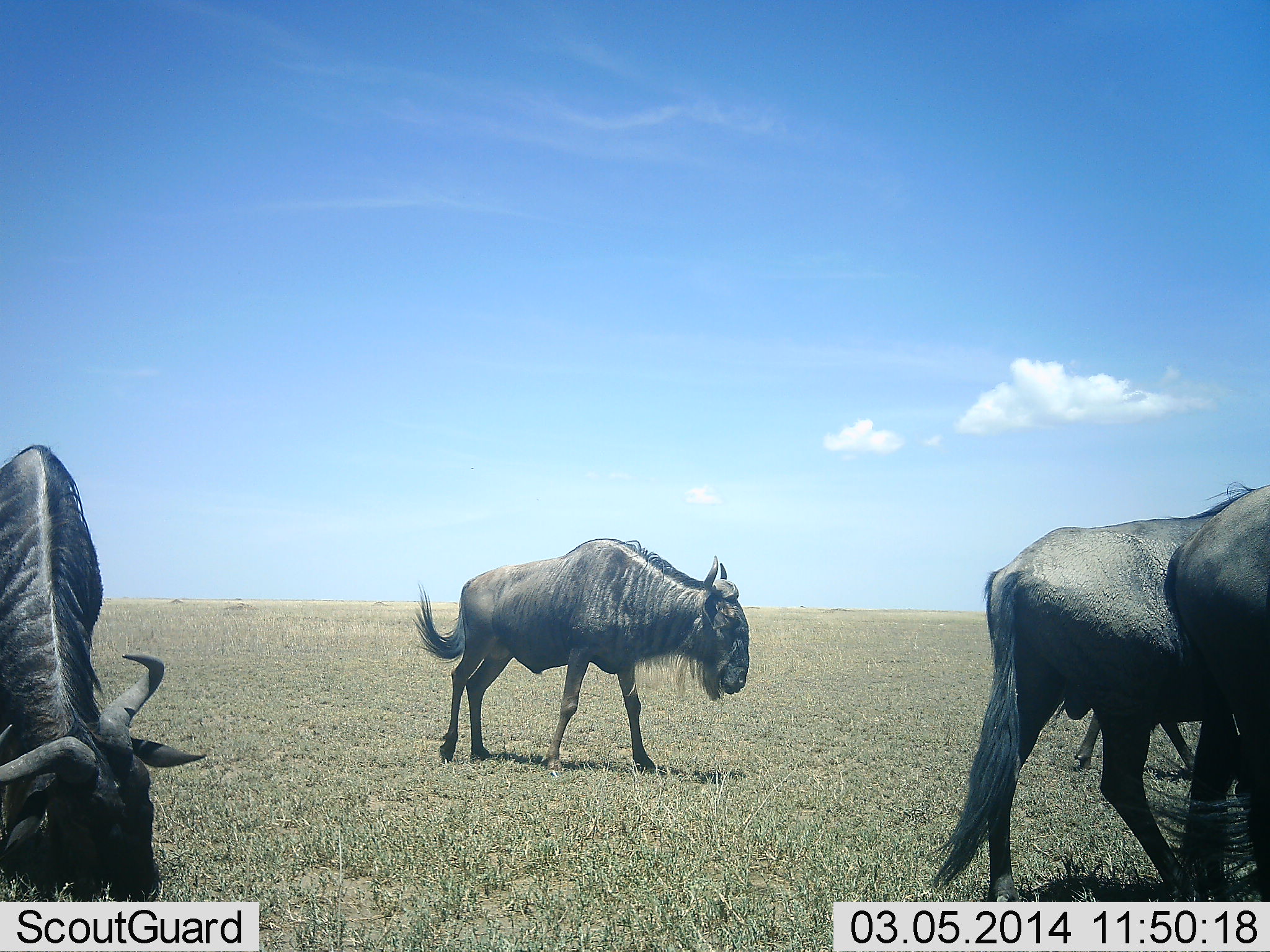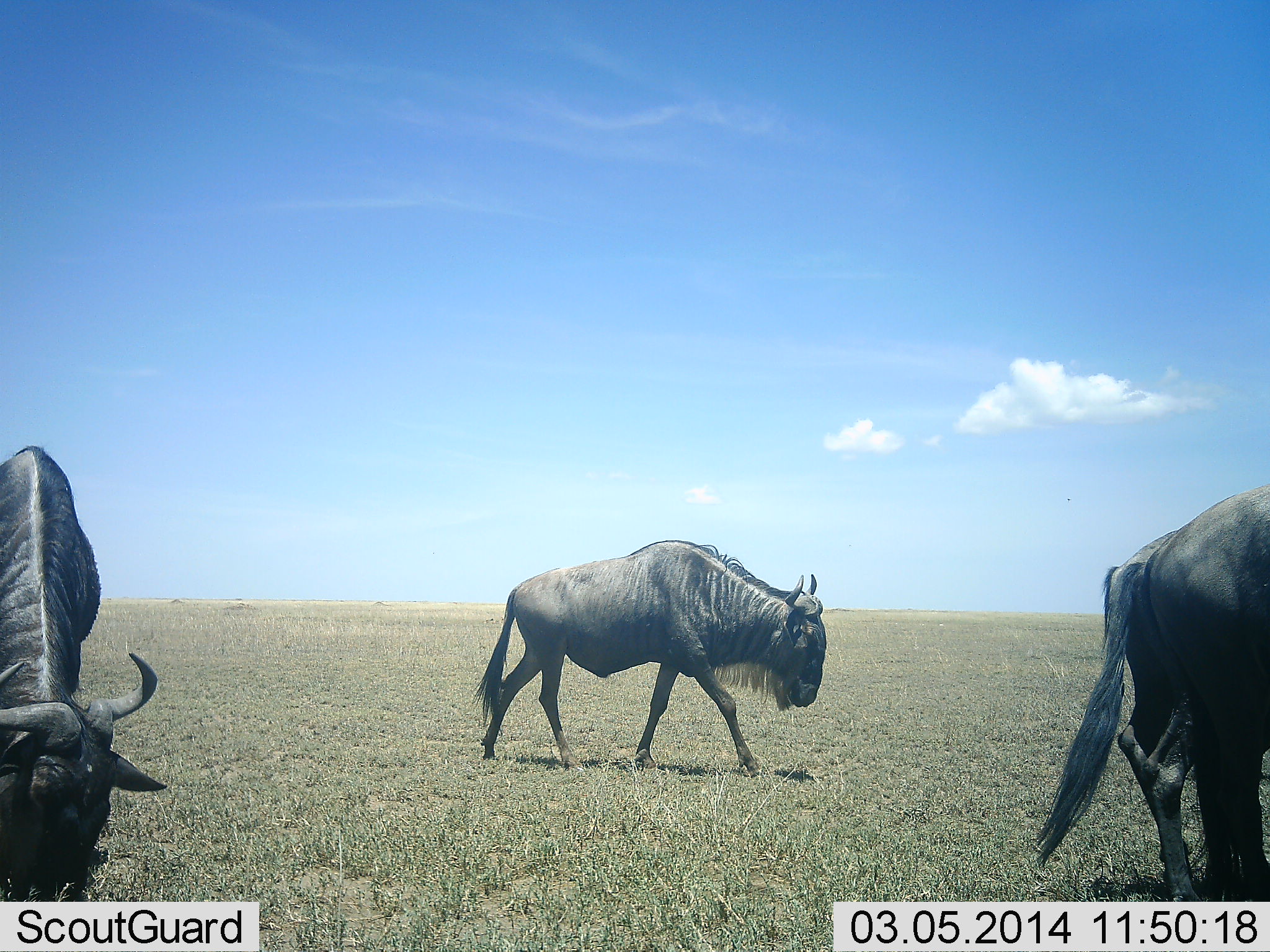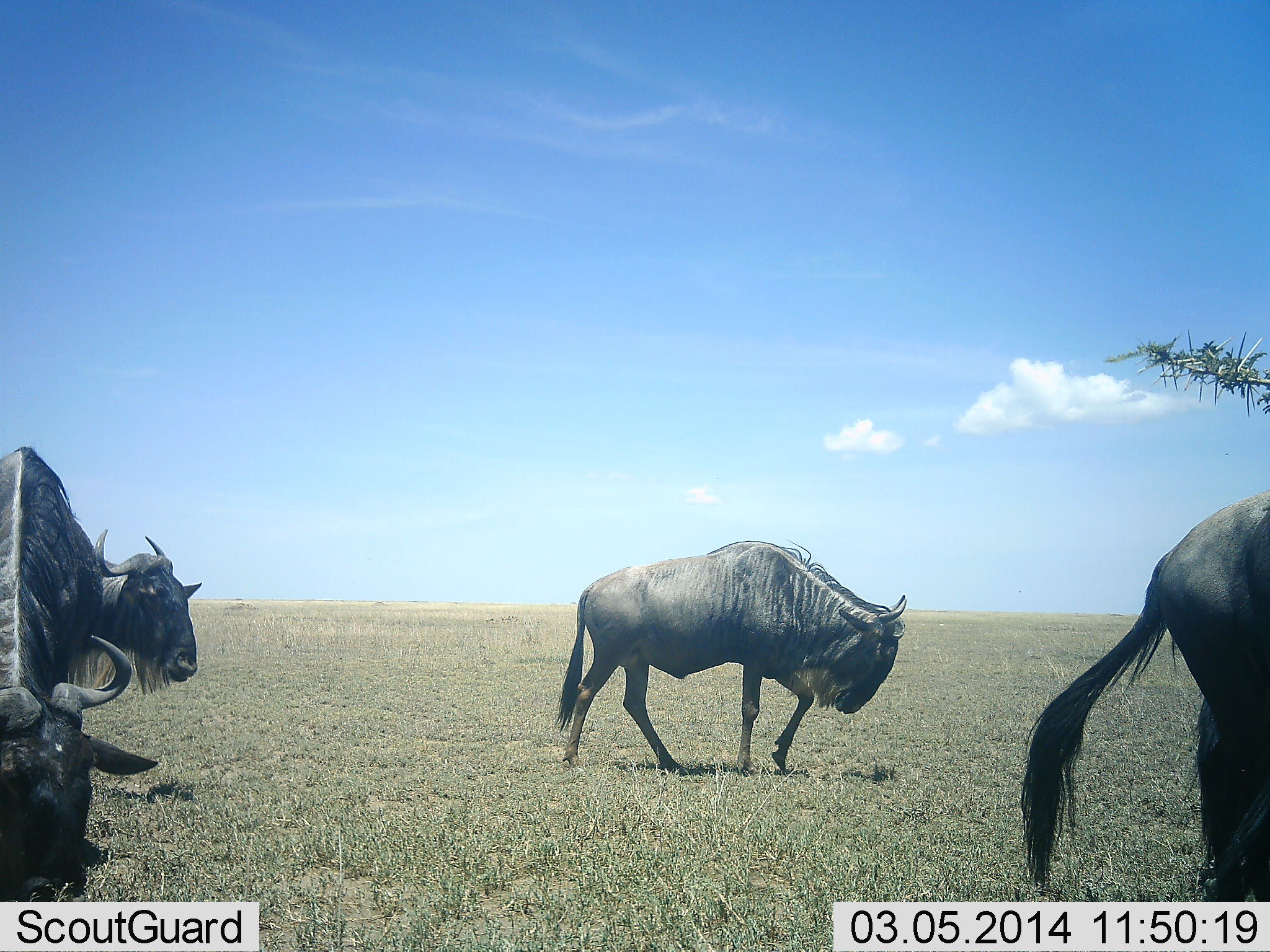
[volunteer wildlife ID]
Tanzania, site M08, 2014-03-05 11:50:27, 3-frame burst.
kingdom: Animalia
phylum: Chordata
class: Mammalia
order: Artiodactyla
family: Bovidae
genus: Connochaetes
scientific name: Connochaetes taurinus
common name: blue wildebeest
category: wildebeest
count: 4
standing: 27%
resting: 0%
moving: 100%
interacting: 0%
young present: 0%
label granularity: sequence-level